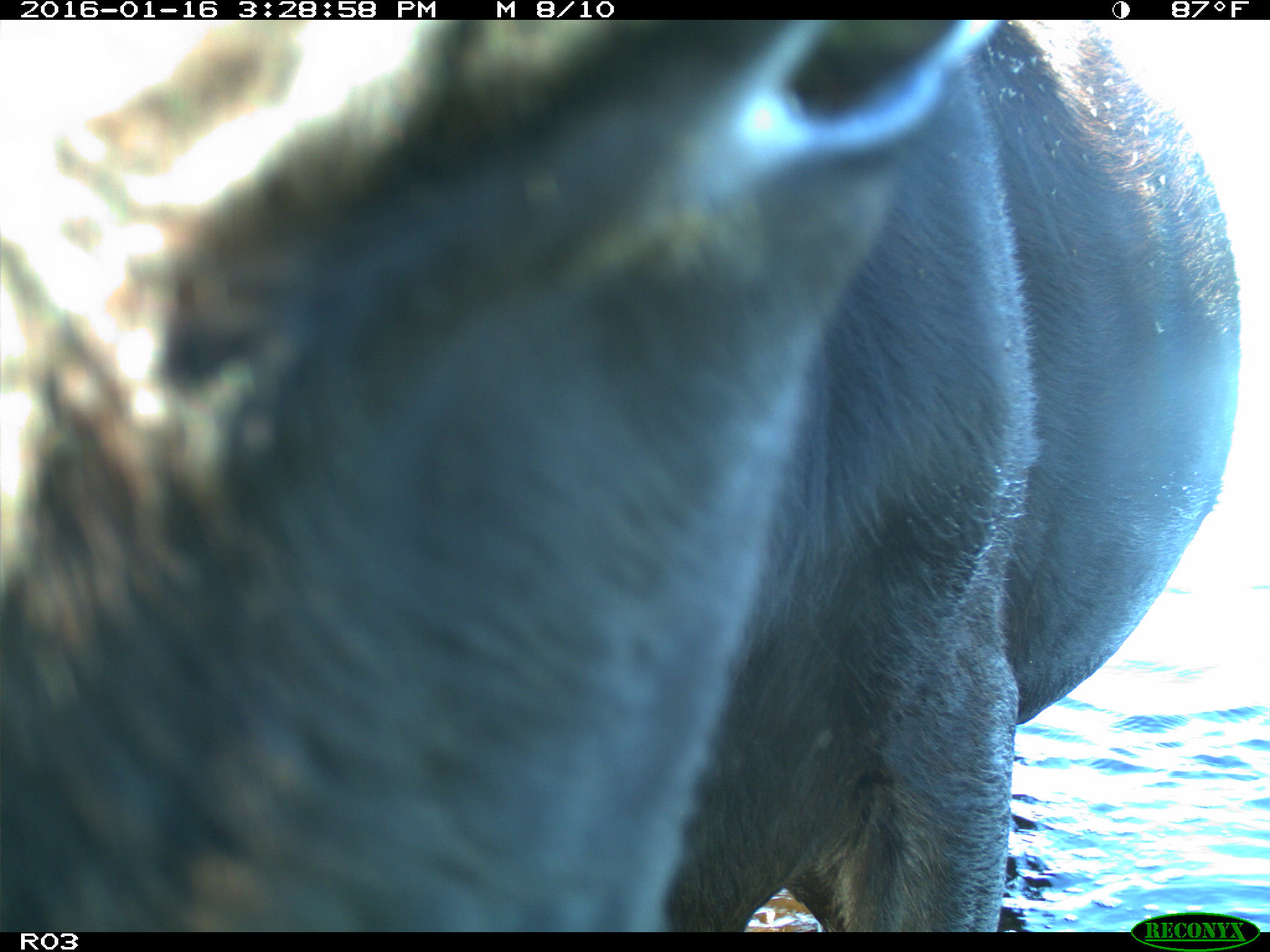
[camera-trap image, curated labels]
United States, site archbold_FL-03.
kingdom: Animalia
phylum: Chordata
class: Mammalia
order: Artiodactyla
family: Bovidae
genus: Bos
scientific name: Bos taurus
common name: domestic cow